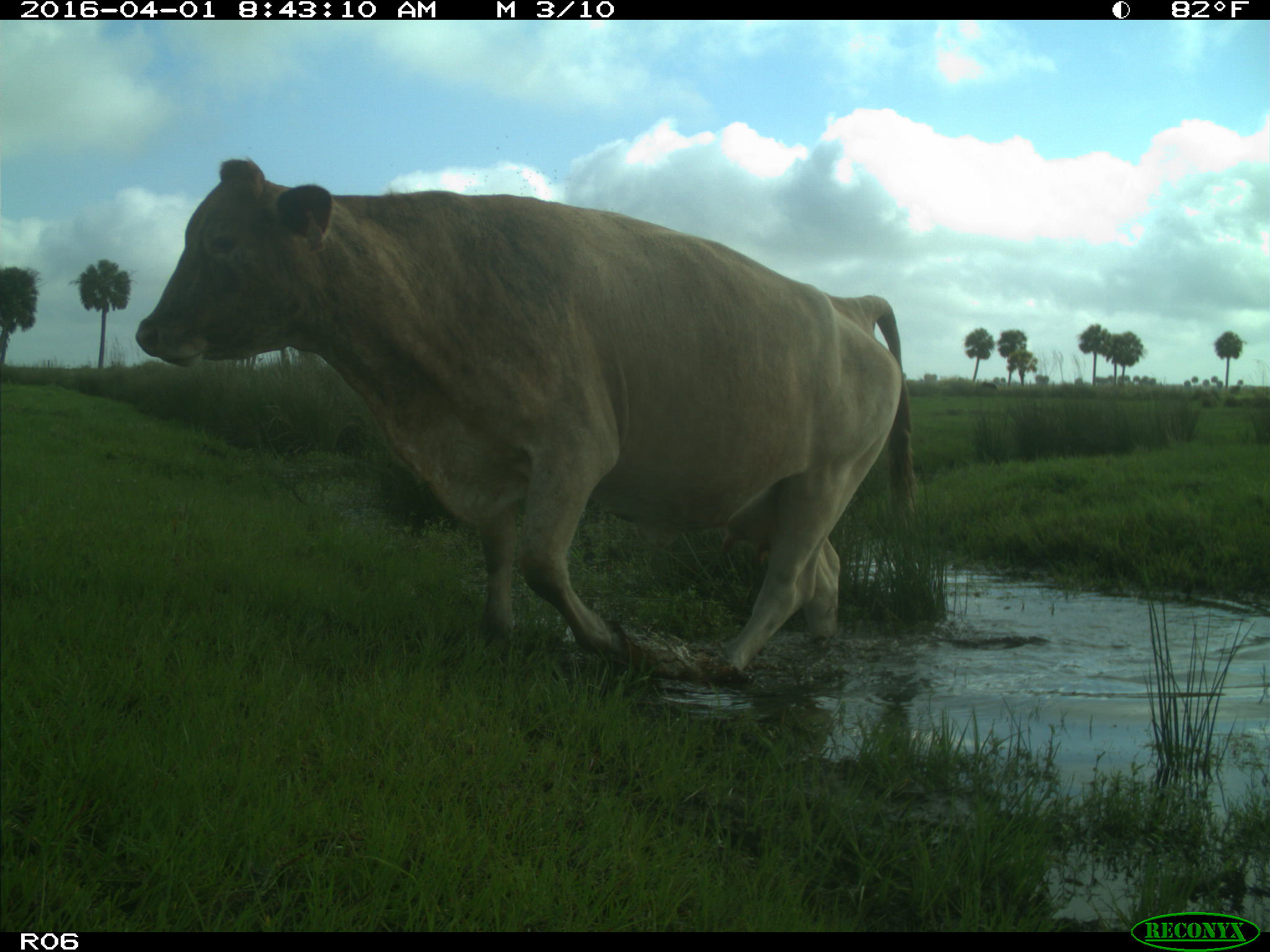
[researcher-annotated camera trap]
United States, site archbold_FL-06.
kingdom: Animalia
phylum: Chordata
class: Mammalia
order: Artiodactyla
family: Bovidae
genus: Bos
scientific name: Bos taurus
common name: domestic cow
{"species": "Bos taurus (domestic cow)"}